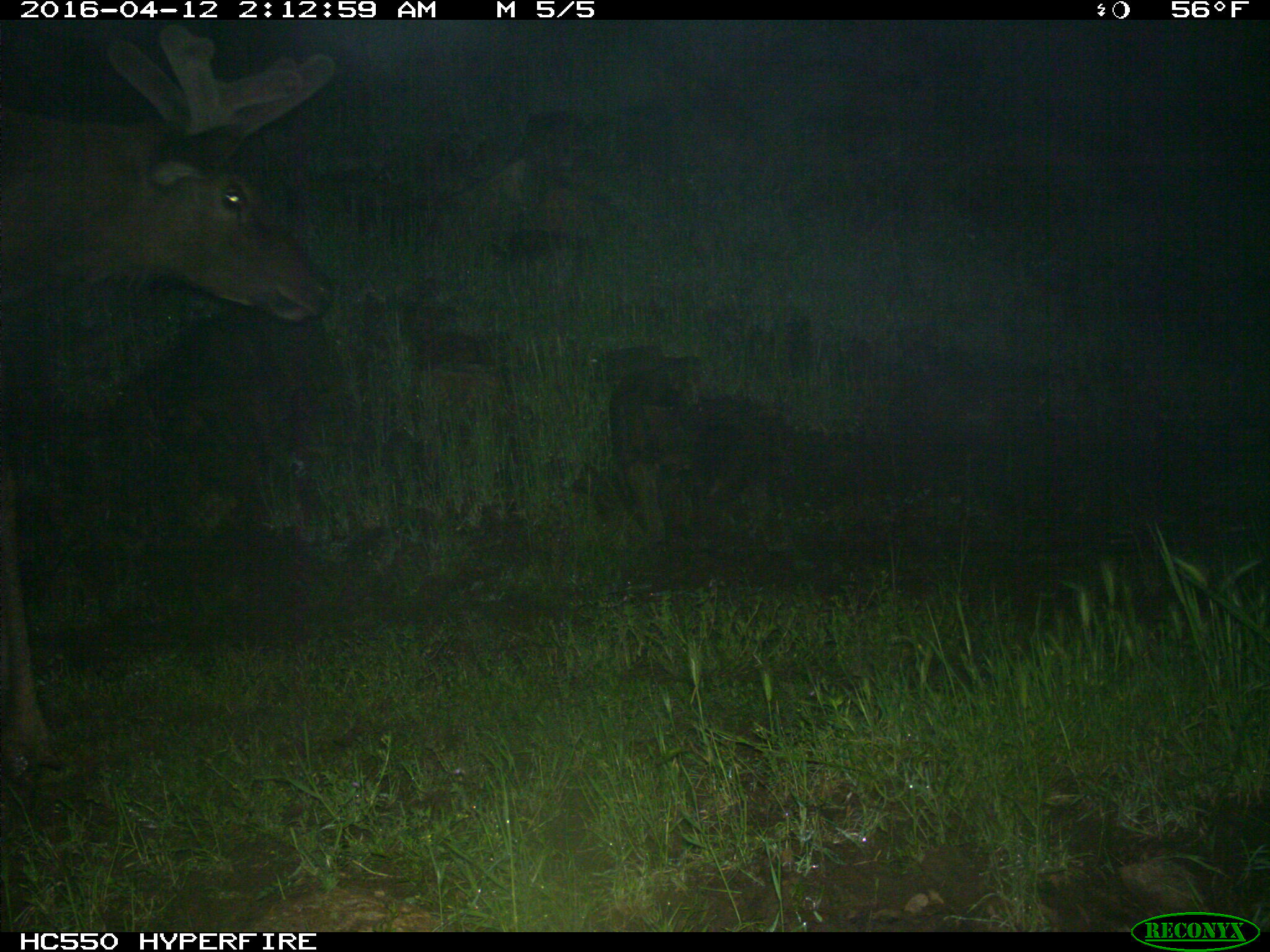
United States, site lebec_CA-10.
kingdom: Animalia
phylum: Chordata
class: Mammalia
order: Artiodactyla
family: Cervidae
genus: Cervus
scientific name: Cervus canadensis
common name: elk